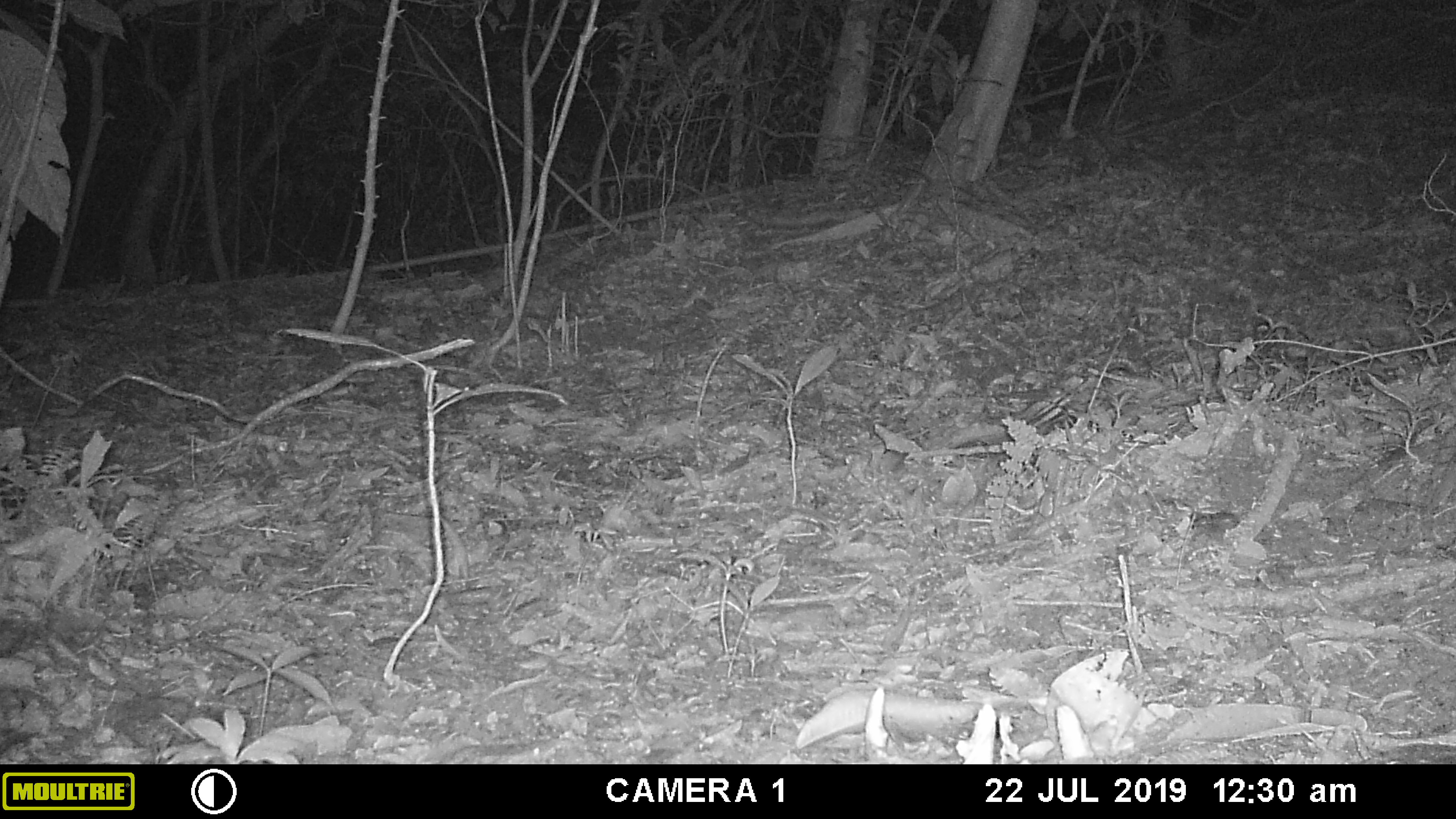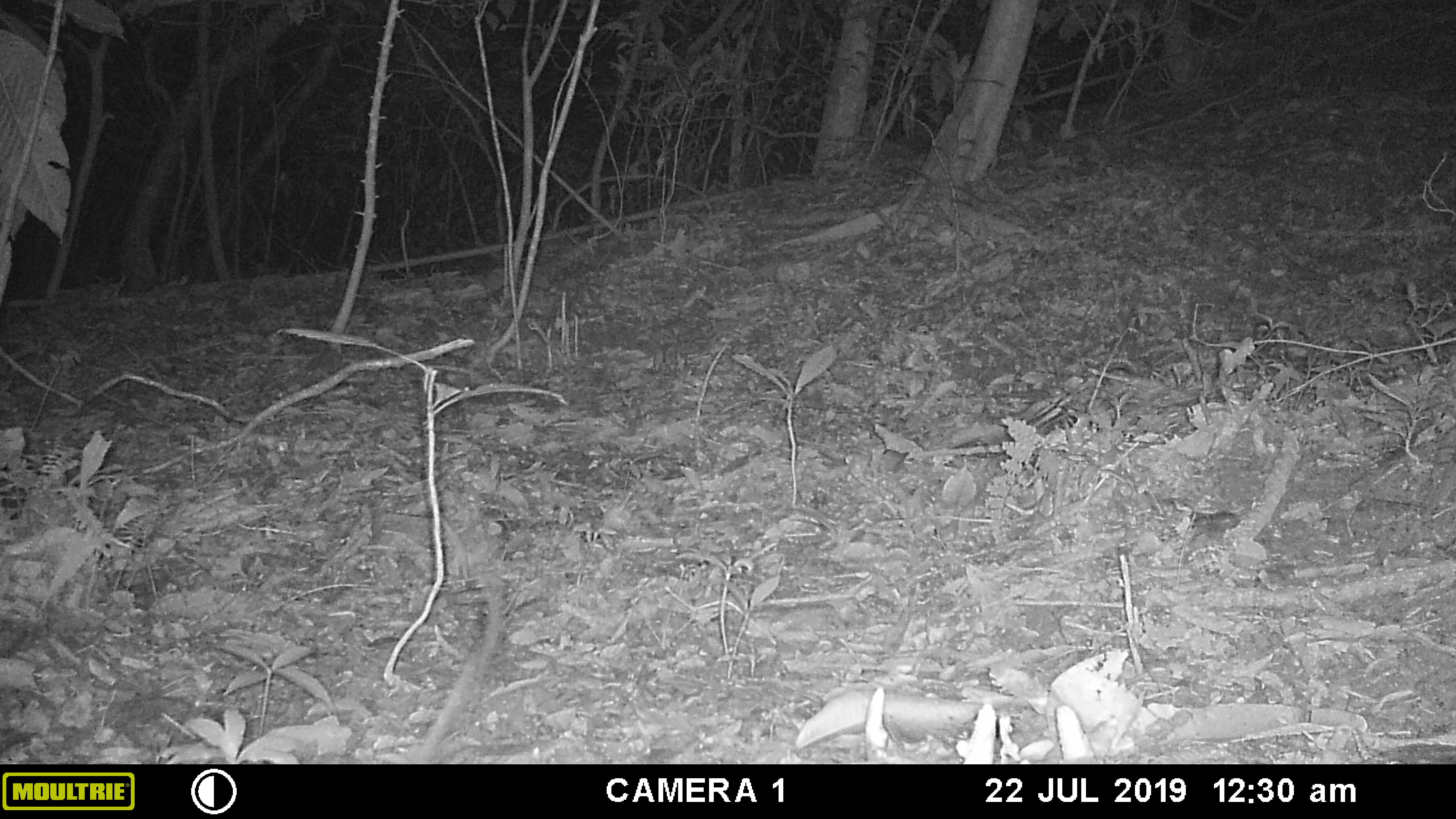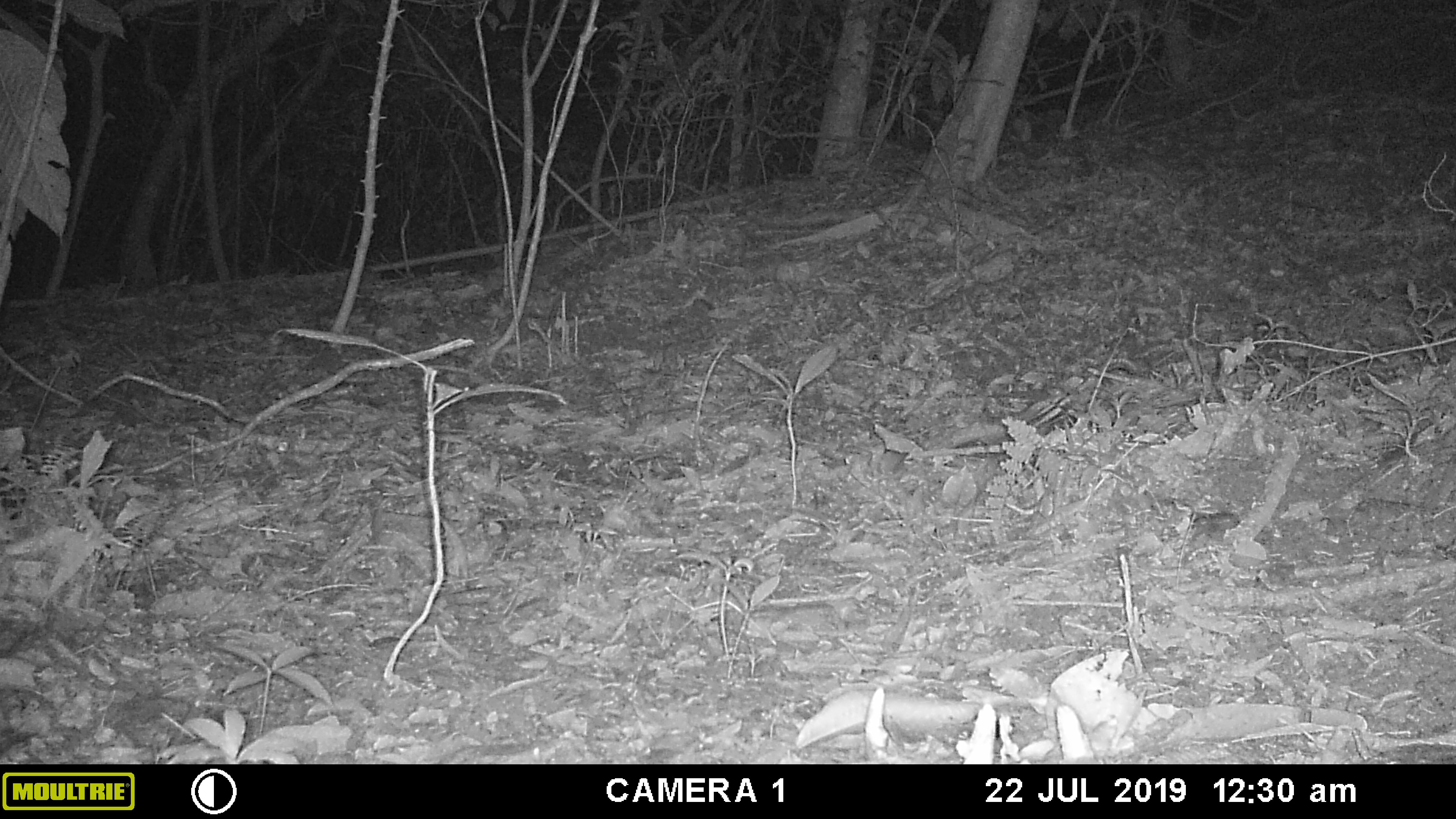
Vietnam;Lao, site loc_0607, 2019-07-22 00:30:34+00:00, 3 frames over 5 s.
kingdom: Animalia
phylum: Chordata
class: Mammalia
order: Rodentia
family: Muridae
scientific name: Muridae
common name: old-world mice and rats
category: unidentified murid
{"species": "unidentified murid (old-world mice and rats) (Muridae)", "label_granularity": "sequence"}